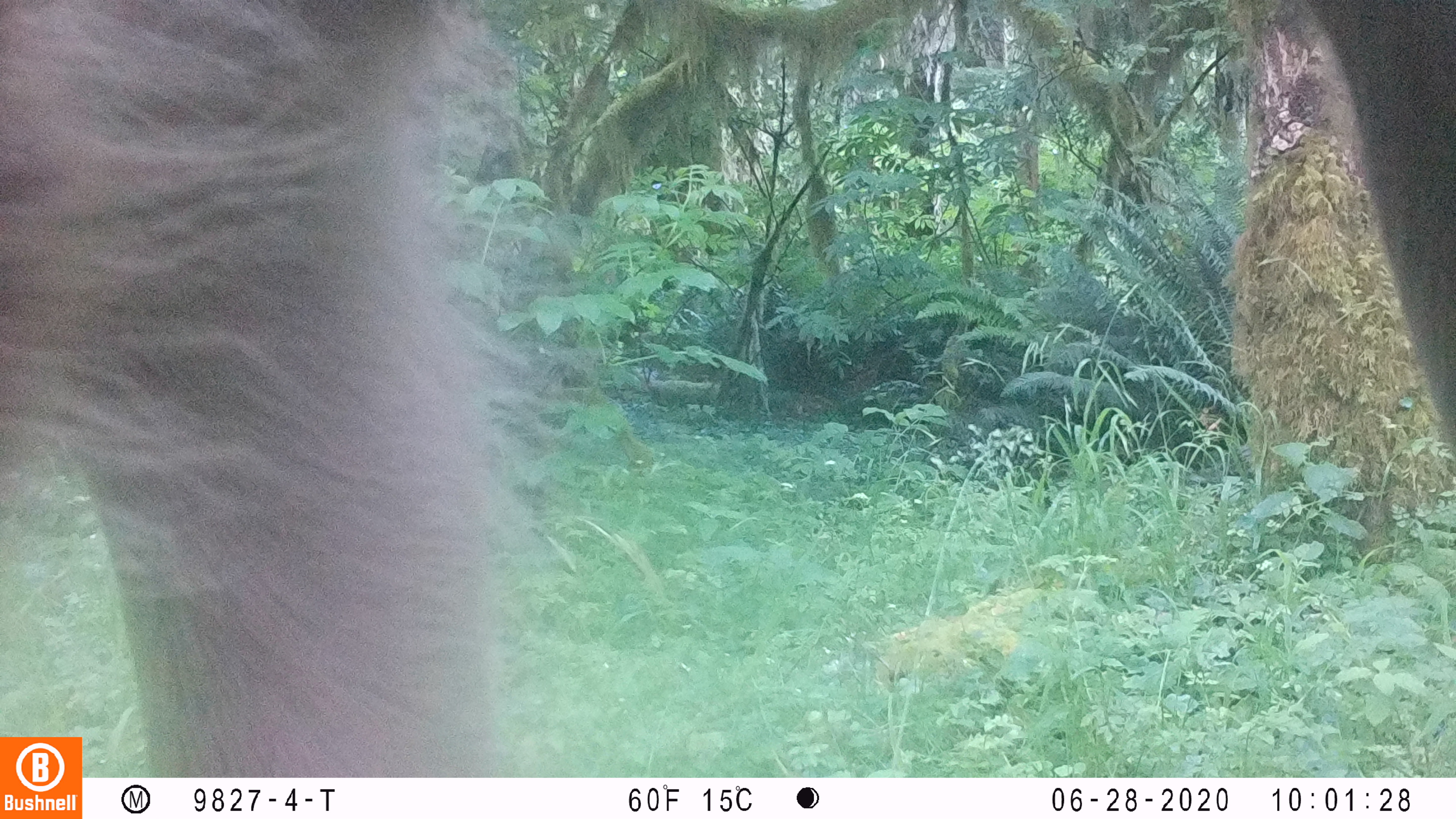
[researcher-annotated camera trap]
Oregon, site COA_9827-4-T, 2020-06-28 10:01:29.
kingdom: Animalia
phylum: Chordata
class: Mammalia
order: Artiodactyla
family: Cervidae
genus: Cervus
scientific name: Cervus canadensis roosevelti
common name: roosevelt elk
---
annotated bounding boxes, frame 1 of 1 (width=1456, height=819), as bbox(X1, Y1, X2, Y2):
roosevelt elk: bbox(0, 2, 1447, 729)